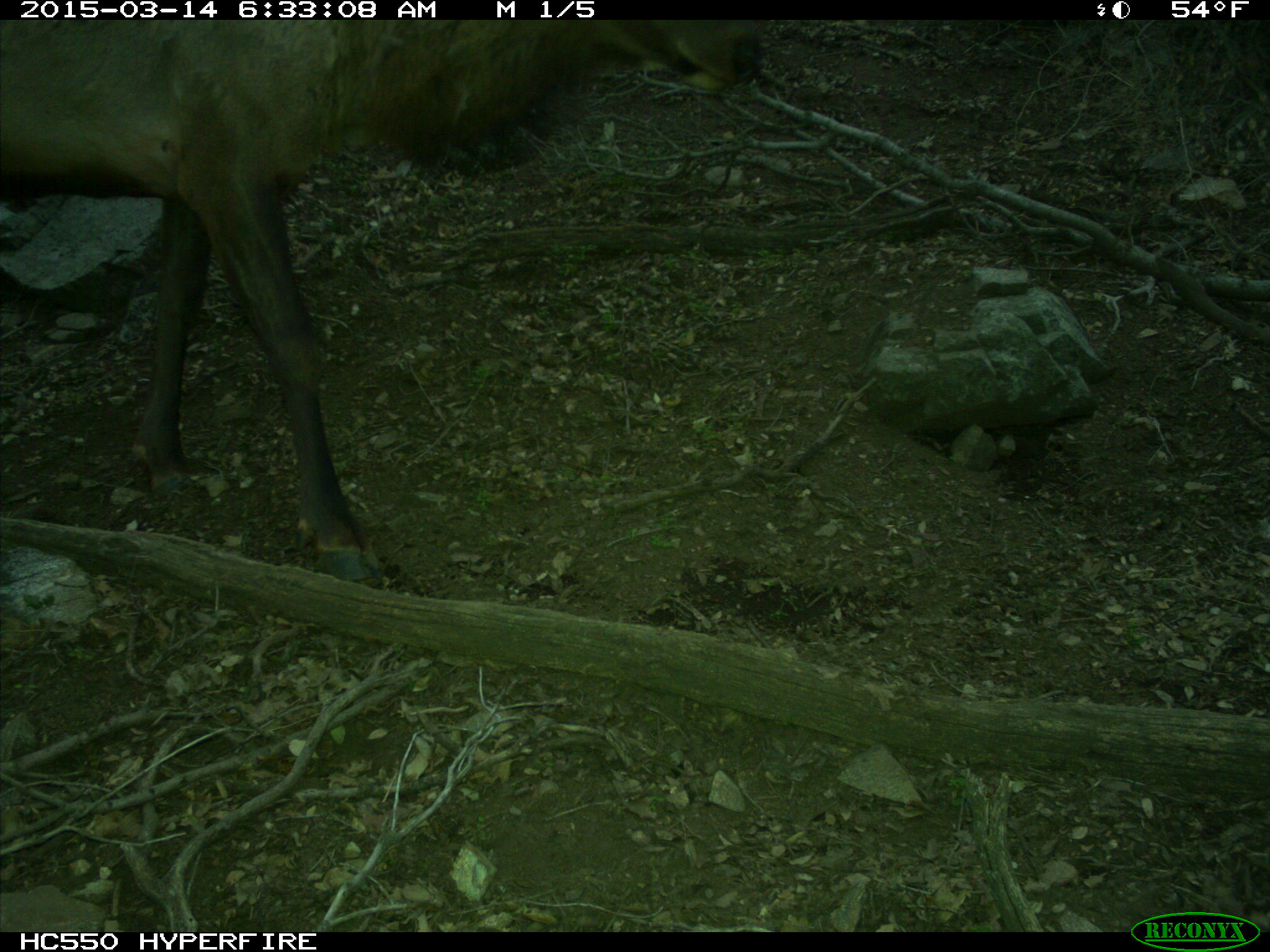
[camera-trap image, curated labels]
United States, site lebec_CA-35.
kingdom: Animalia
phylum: Chordata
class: Mammalia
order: Artiodactyla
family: Cervidae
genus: Cervus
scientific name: Cervus canadensis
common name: elk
Cervus canadensis (elk).